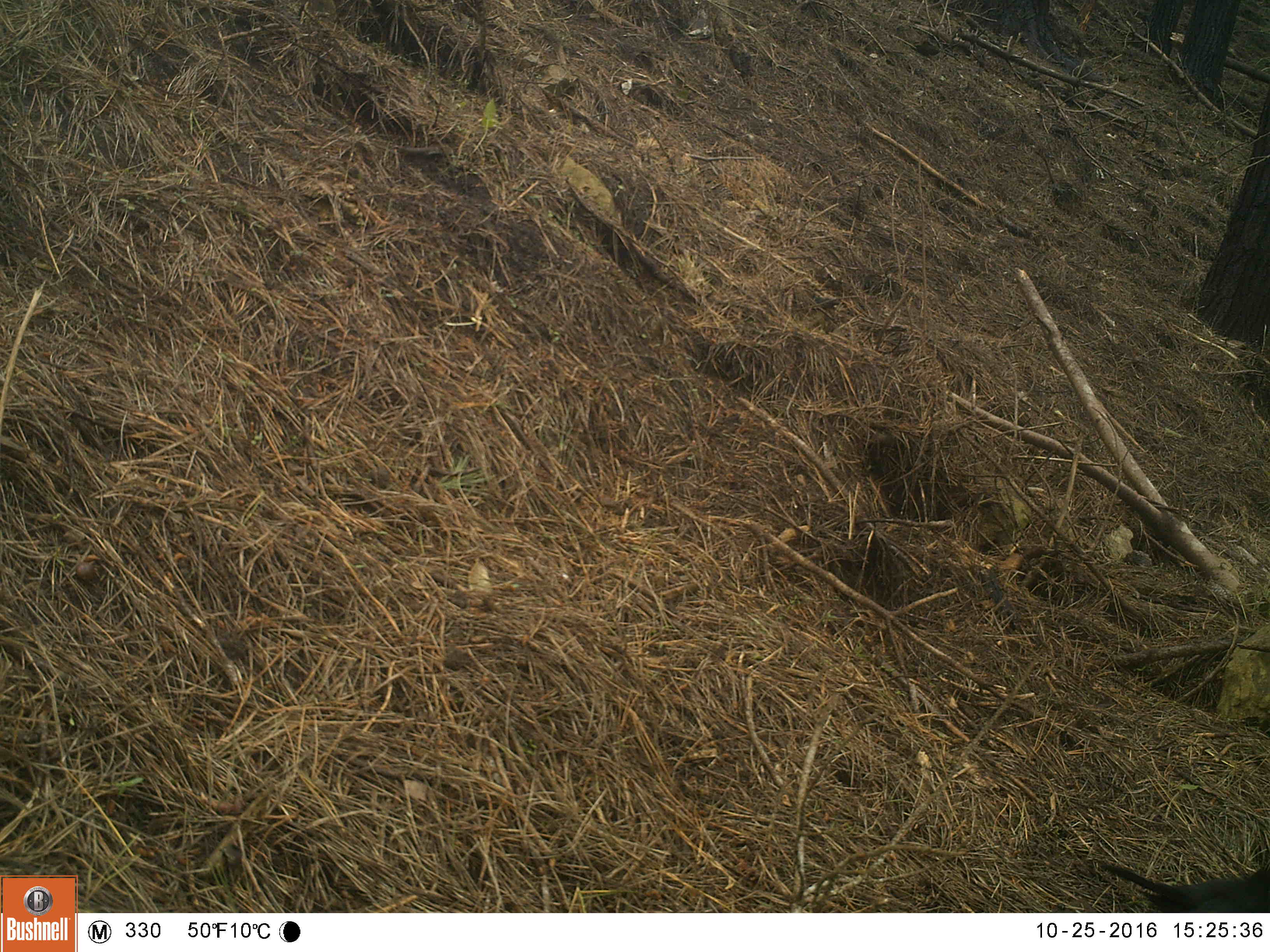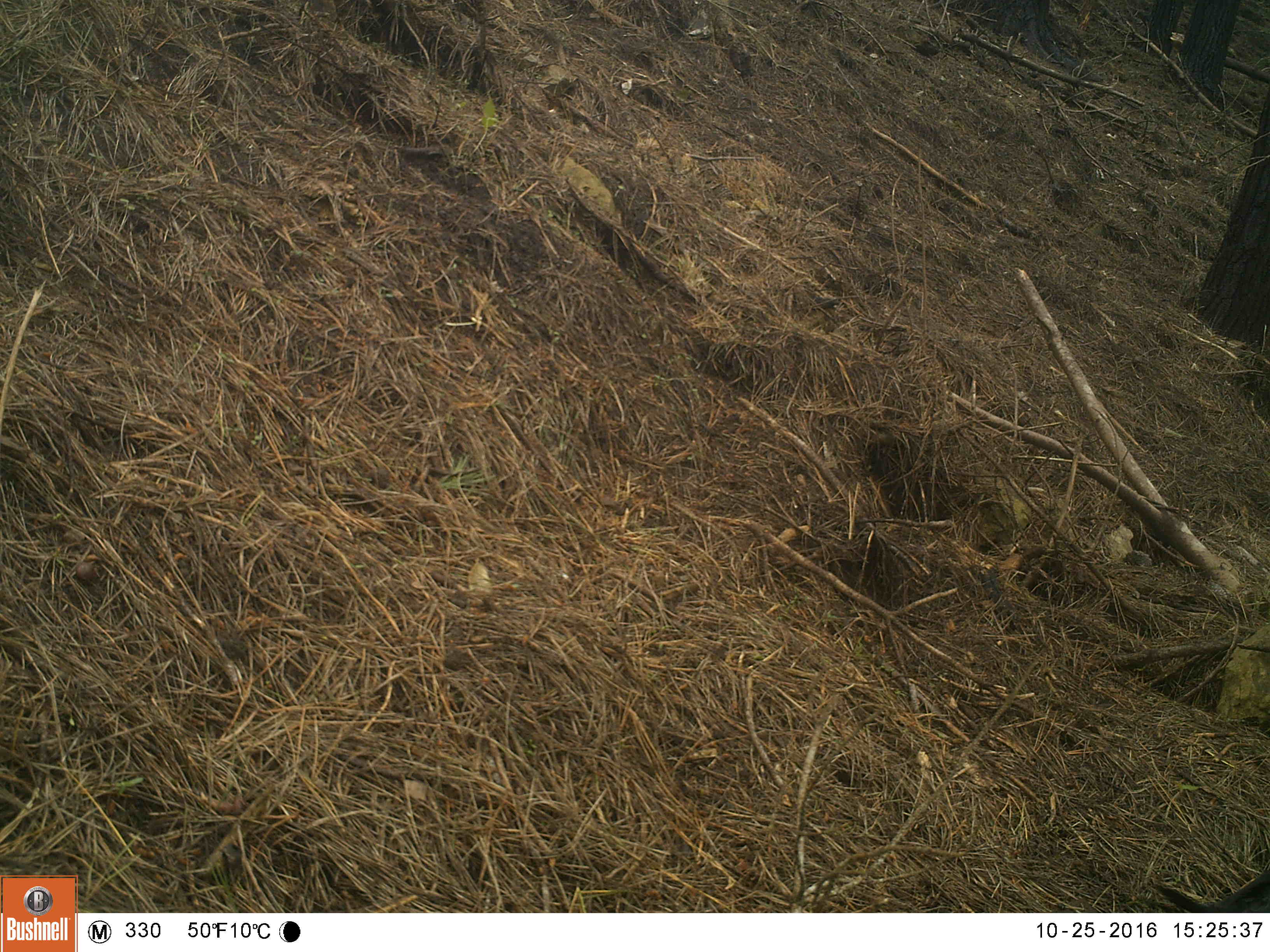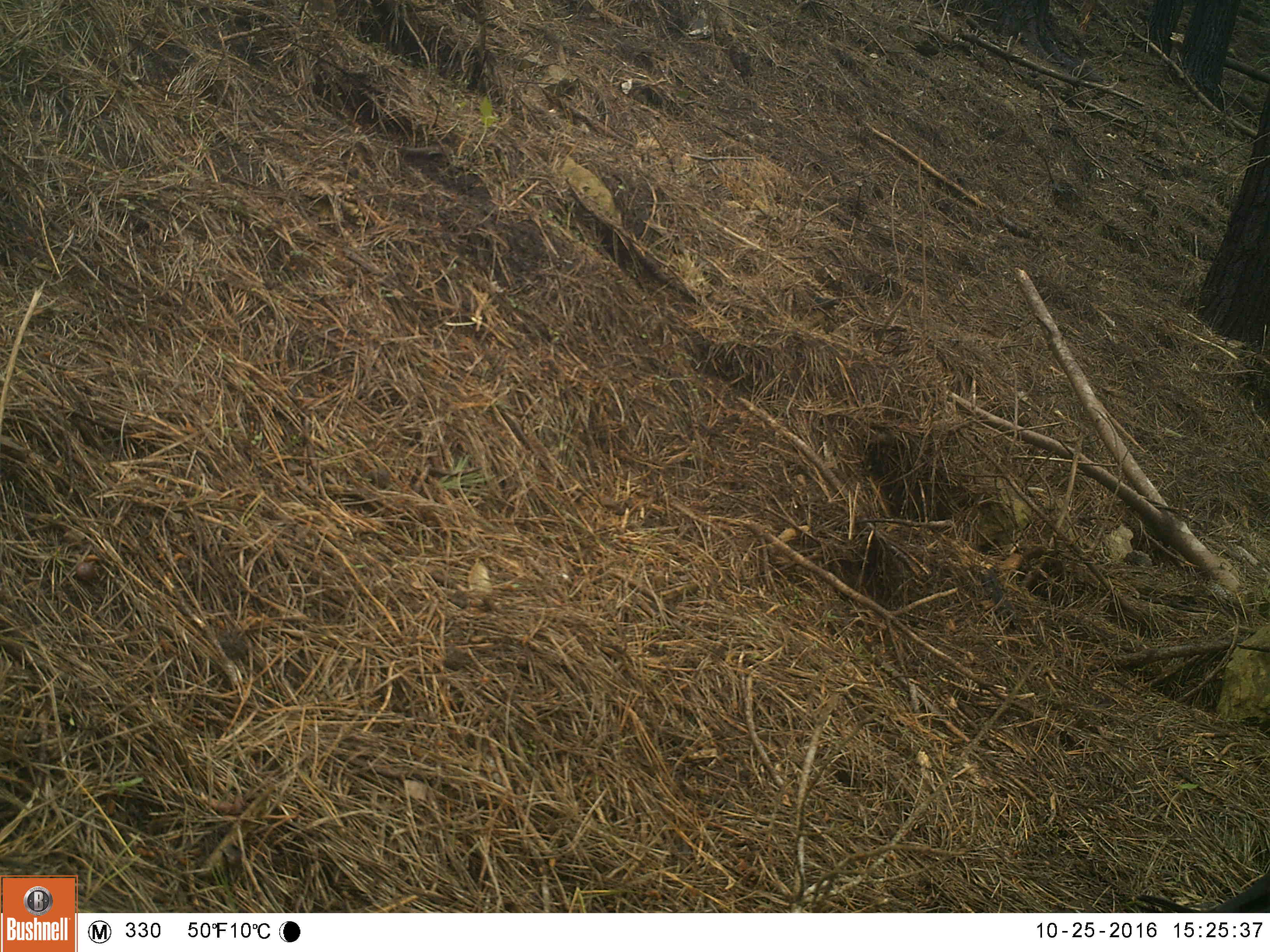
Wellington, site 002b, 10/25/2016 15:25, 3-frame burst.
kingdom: Animalia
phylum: Chordata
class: Aves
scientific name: Aves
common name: bird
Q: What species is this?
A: Bird (Aves).